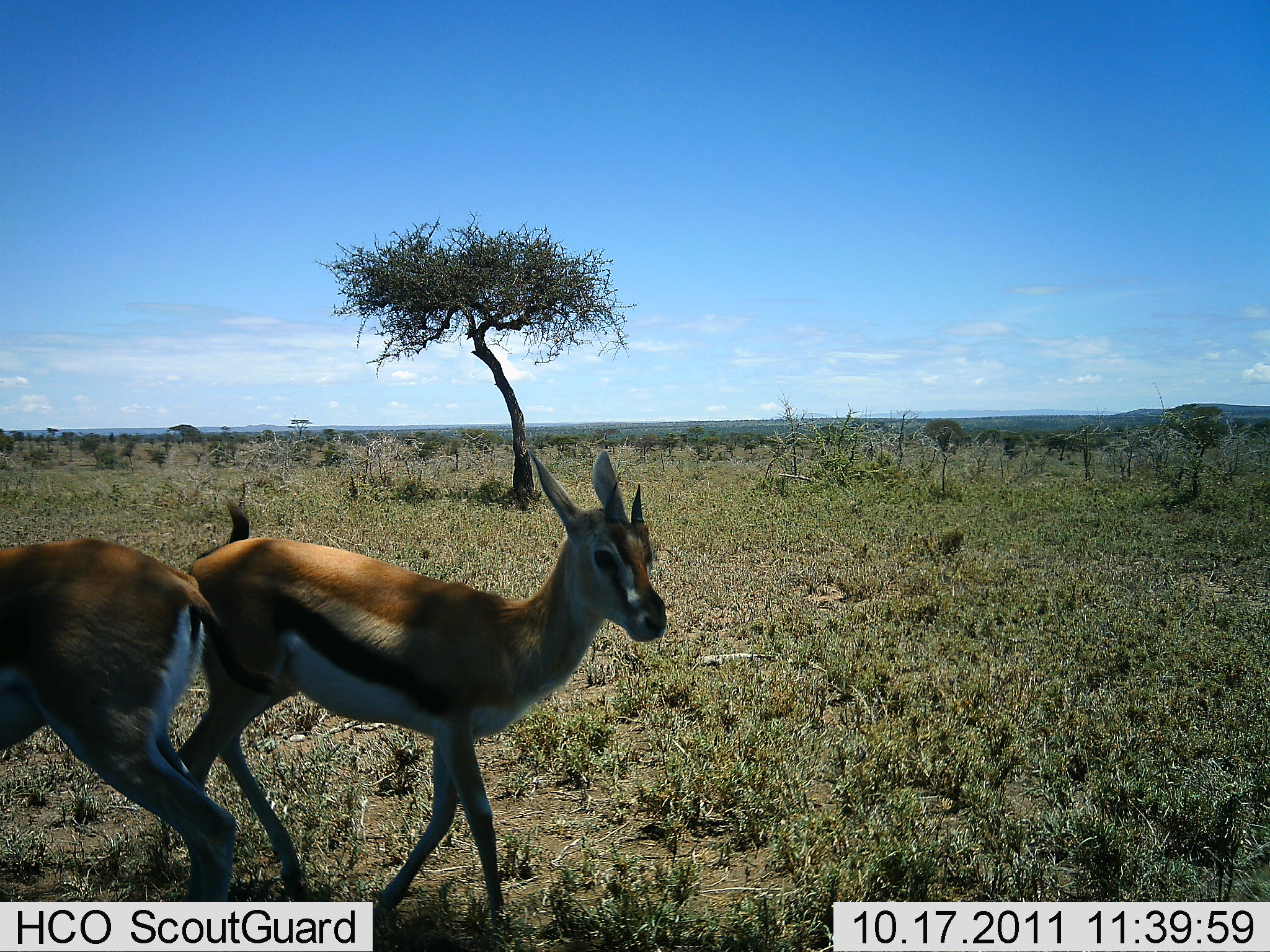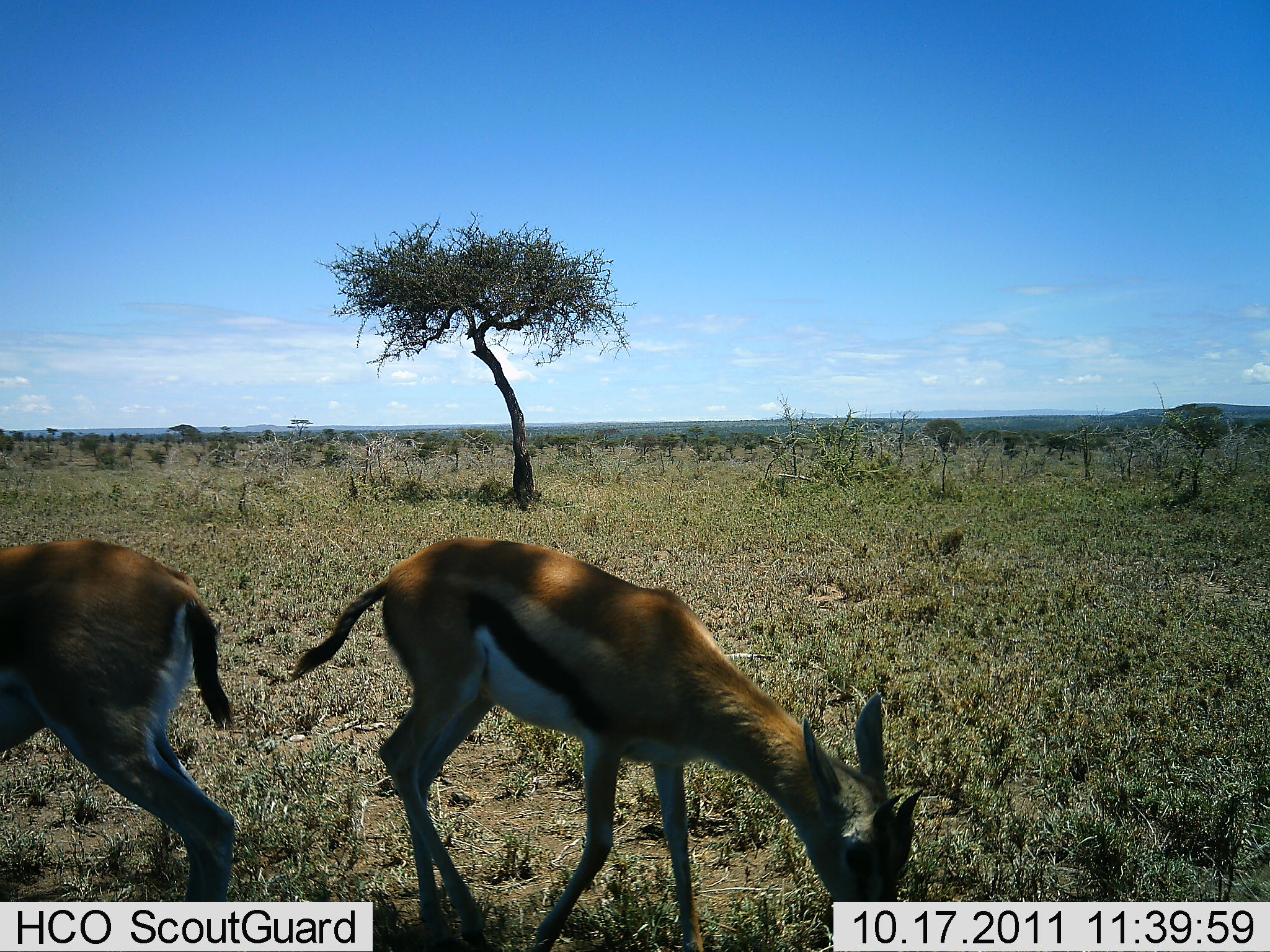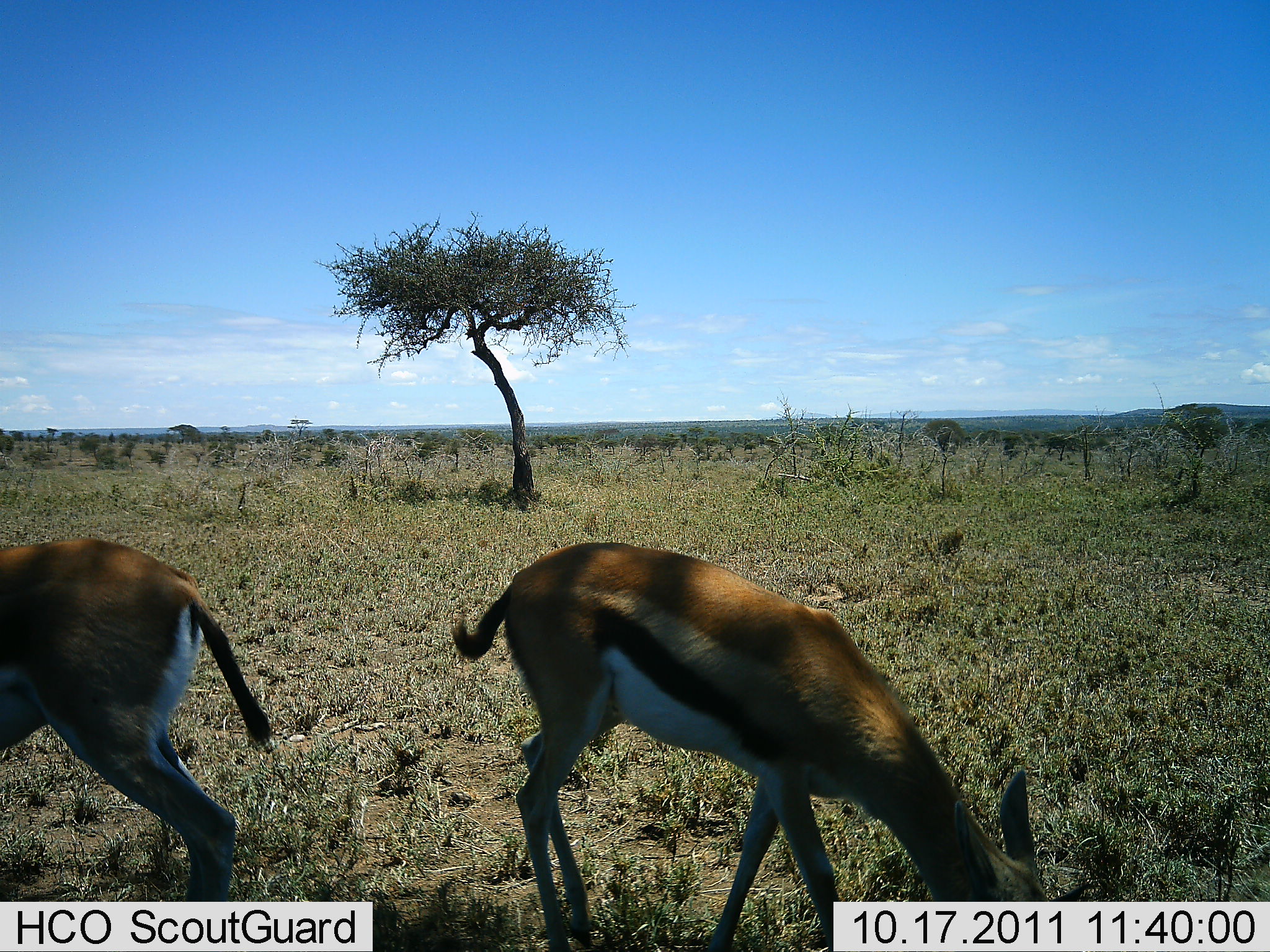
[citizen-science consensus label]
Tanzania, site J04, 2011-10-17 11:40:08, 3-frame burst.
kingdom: Animalia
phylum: Chordata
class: Mammalia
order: Artiodactyla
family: Bovidae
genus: Eudorcas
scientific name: Eudorcas thomsonii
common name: thomson's gazelle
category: gazellethomsons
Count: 2.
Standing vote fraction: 18%.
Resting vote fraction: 0%.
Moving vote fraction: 18%.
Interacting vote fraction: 0%.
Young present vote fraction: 0%.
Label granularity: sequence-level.